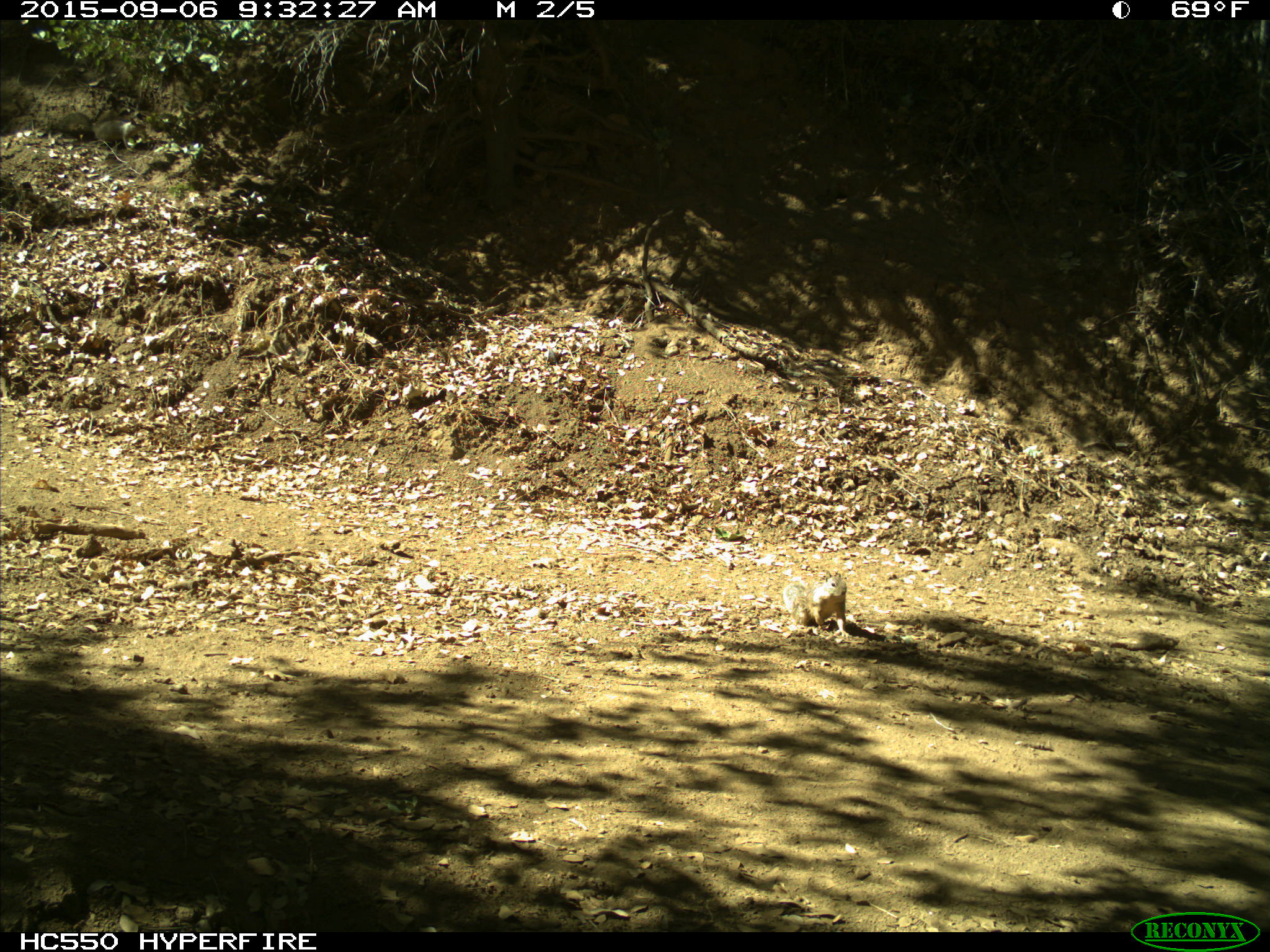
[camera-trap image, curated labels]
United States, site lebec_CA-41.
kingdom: Animalia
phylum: Chordata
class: Mammalia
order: Rodentia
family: Sciuridae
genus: Otospermophilus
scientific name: Otospermophilus beecheyi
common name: california ground squirrel